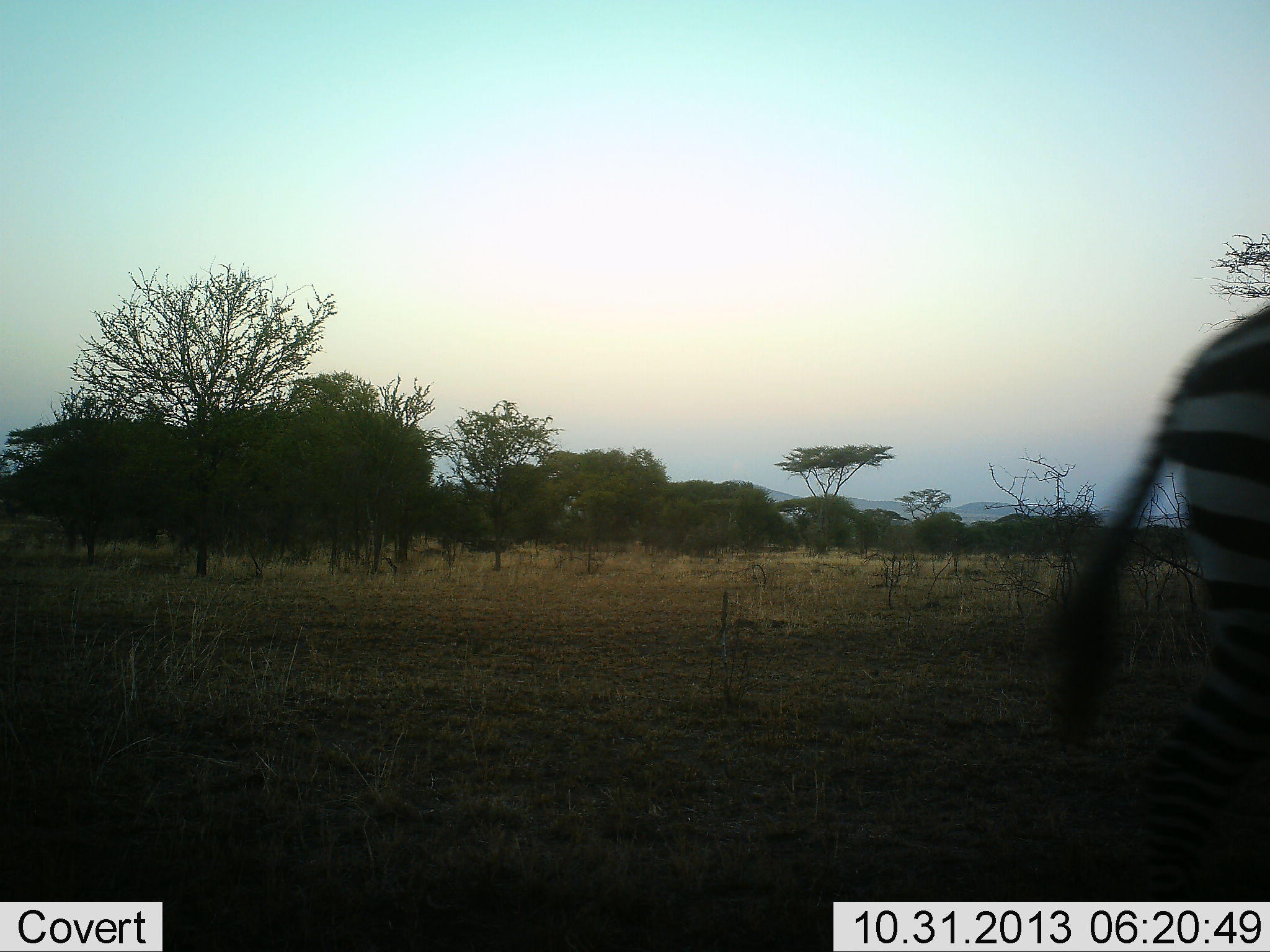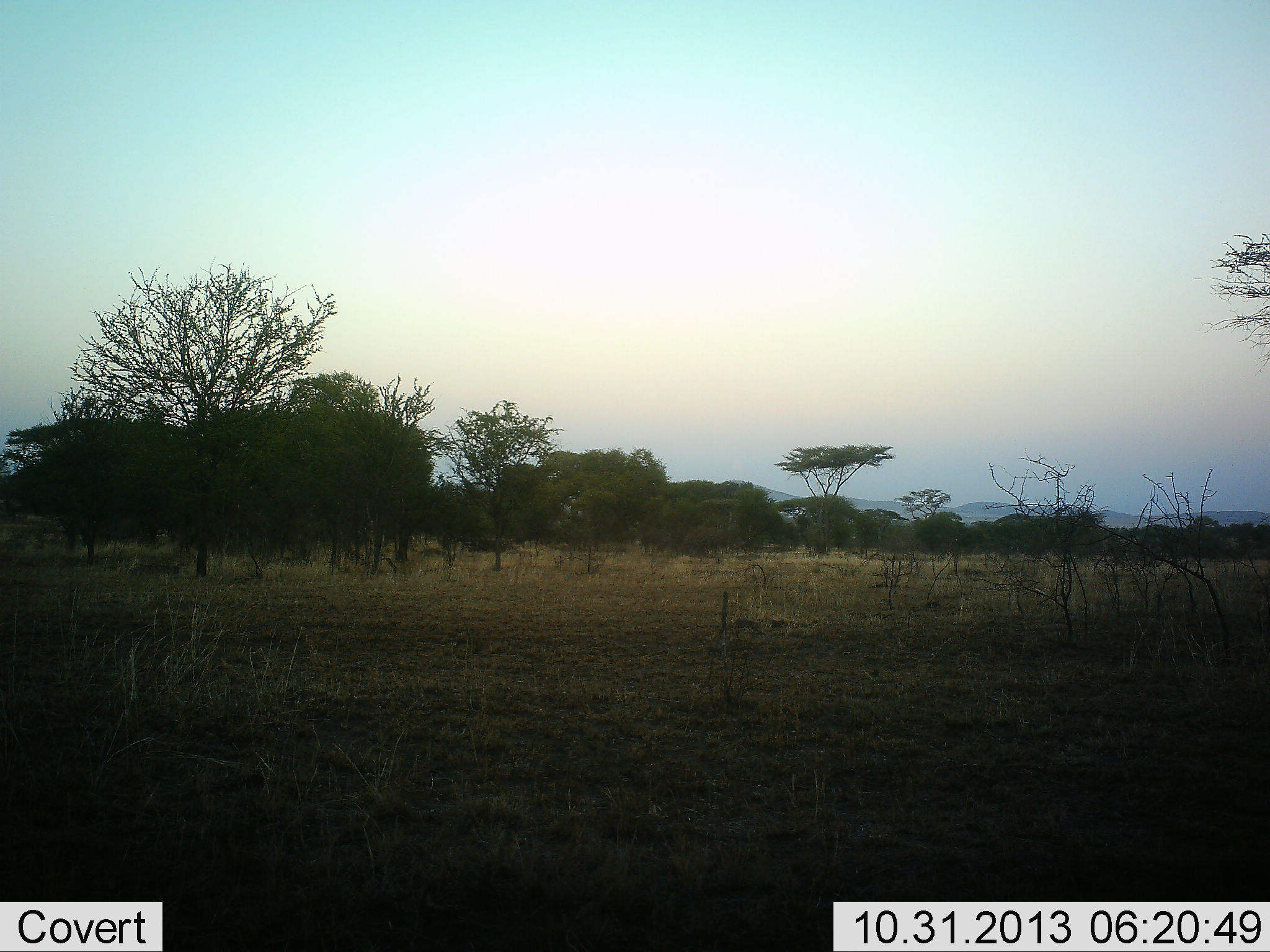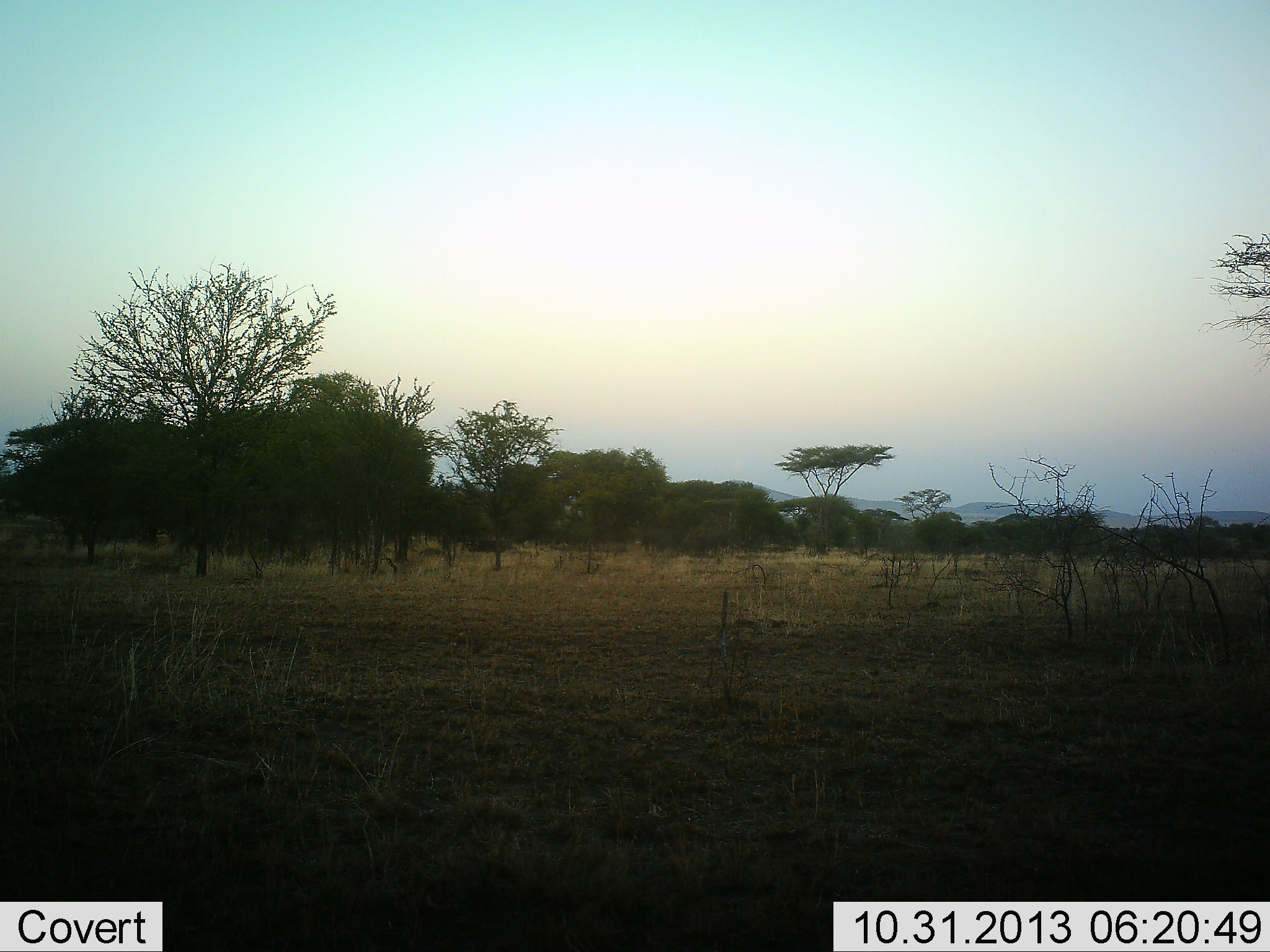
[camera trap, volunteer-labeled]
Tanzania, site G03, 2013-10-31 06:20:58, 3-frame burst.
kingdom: Animalia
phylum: Chordata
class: Mammalia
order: Perissodactyla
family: Equidae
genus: Equus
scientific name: Equus quagga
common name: plains zebra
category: zebra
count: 1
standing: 0%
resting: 0%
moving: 100%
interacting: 0%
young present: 0%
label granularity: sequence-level